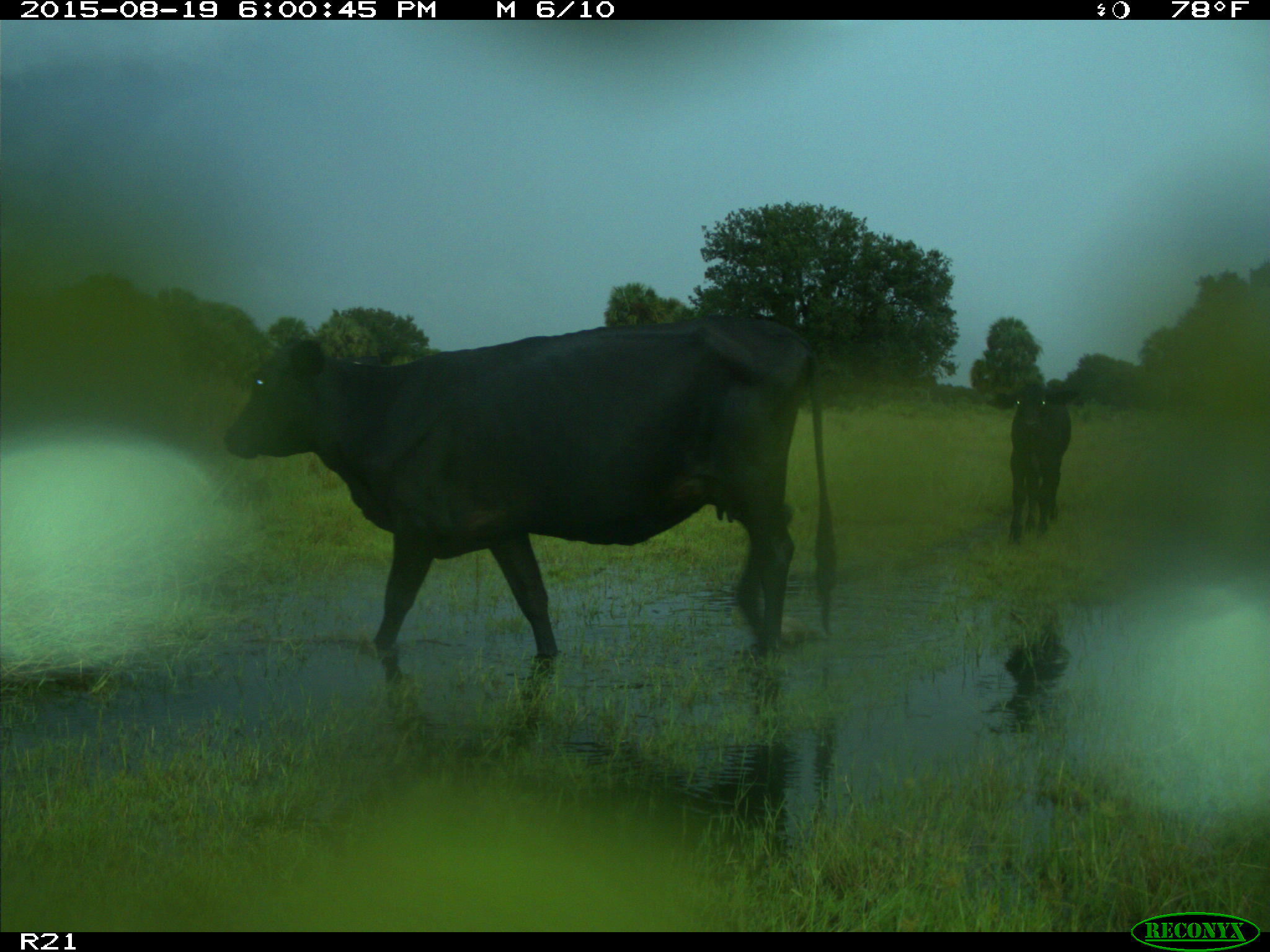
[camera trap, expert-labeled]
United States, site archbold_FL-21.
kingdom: Animalia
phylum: Chordata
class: Mammalia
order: Artiodactyla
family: Bovidae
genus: Bos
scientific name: Bos taurus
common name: domestic cow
Bos taurus (domestic cow).